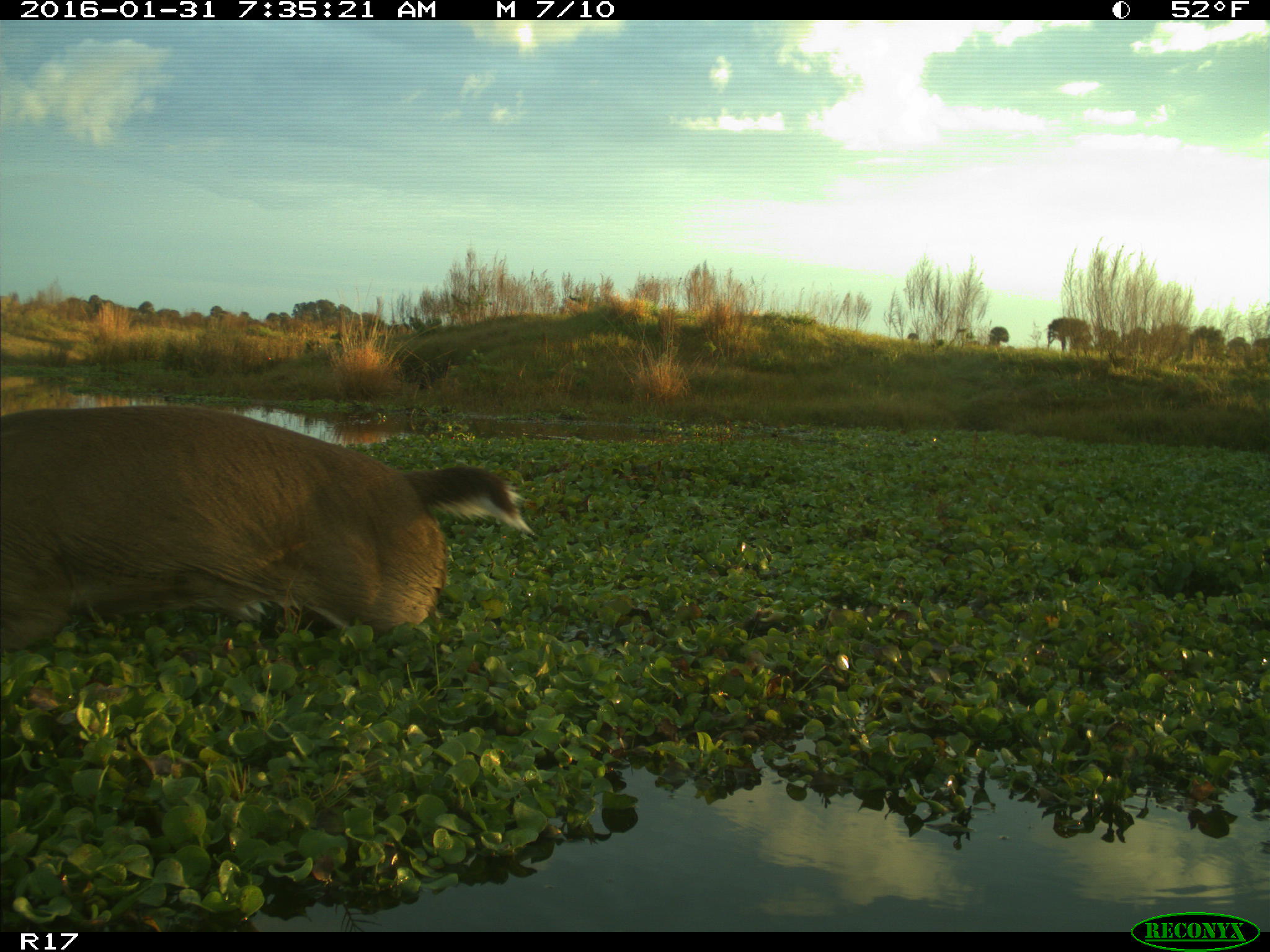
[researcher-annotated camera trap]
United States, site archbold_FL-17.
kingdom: Animalia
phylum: Chordata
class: Mammalia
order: Artiodactyla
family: Cervidae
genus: Odocoileus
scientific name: Odocoileus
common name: deer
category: unidentified deer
Unidentified deer (deer) (Odocoileus).